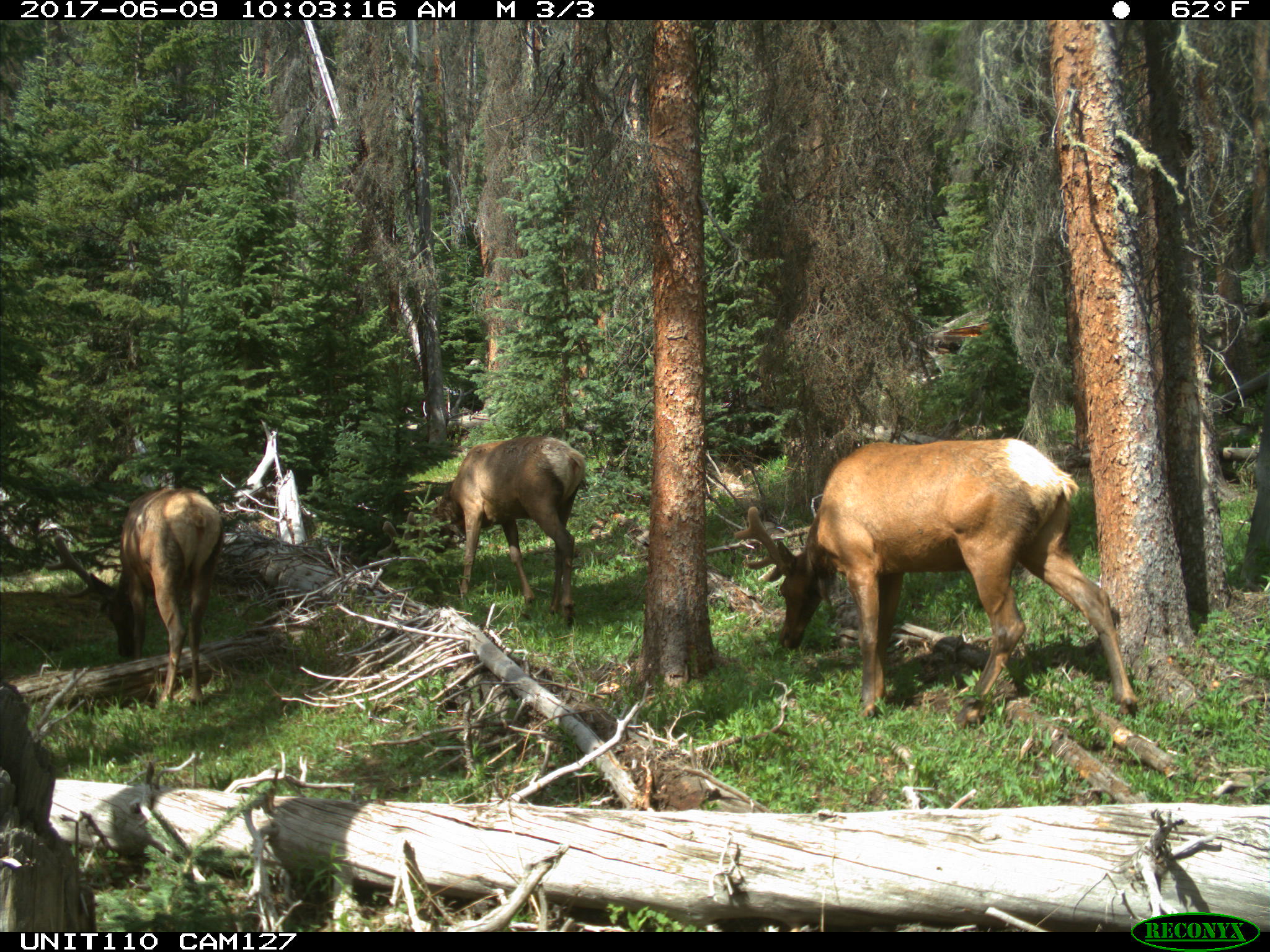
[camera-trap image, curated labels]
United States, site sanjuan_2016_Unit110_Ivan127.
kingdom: Animalia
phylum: Chordata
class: Mammalia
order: Artiodactyla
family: Cervidae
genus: Cervus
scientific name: Cervus elaphus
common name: red deer